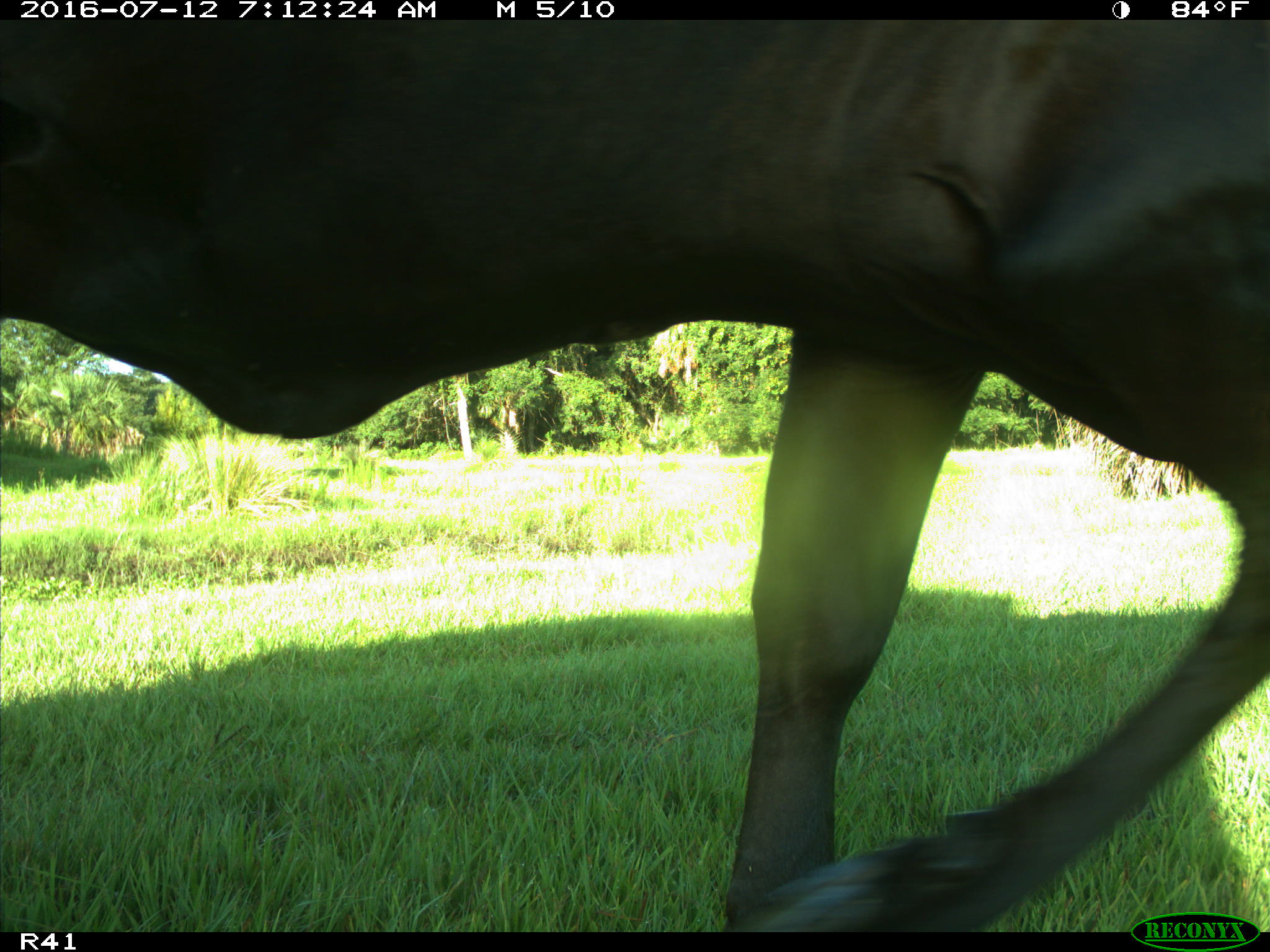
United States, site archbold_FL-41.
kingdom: Animalia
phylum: Chordata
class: Mammalia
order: Artiodactyla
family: Bovidae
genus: Bos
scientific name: Bos taurus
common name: domestic cow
Bos taurus (domestic cow).